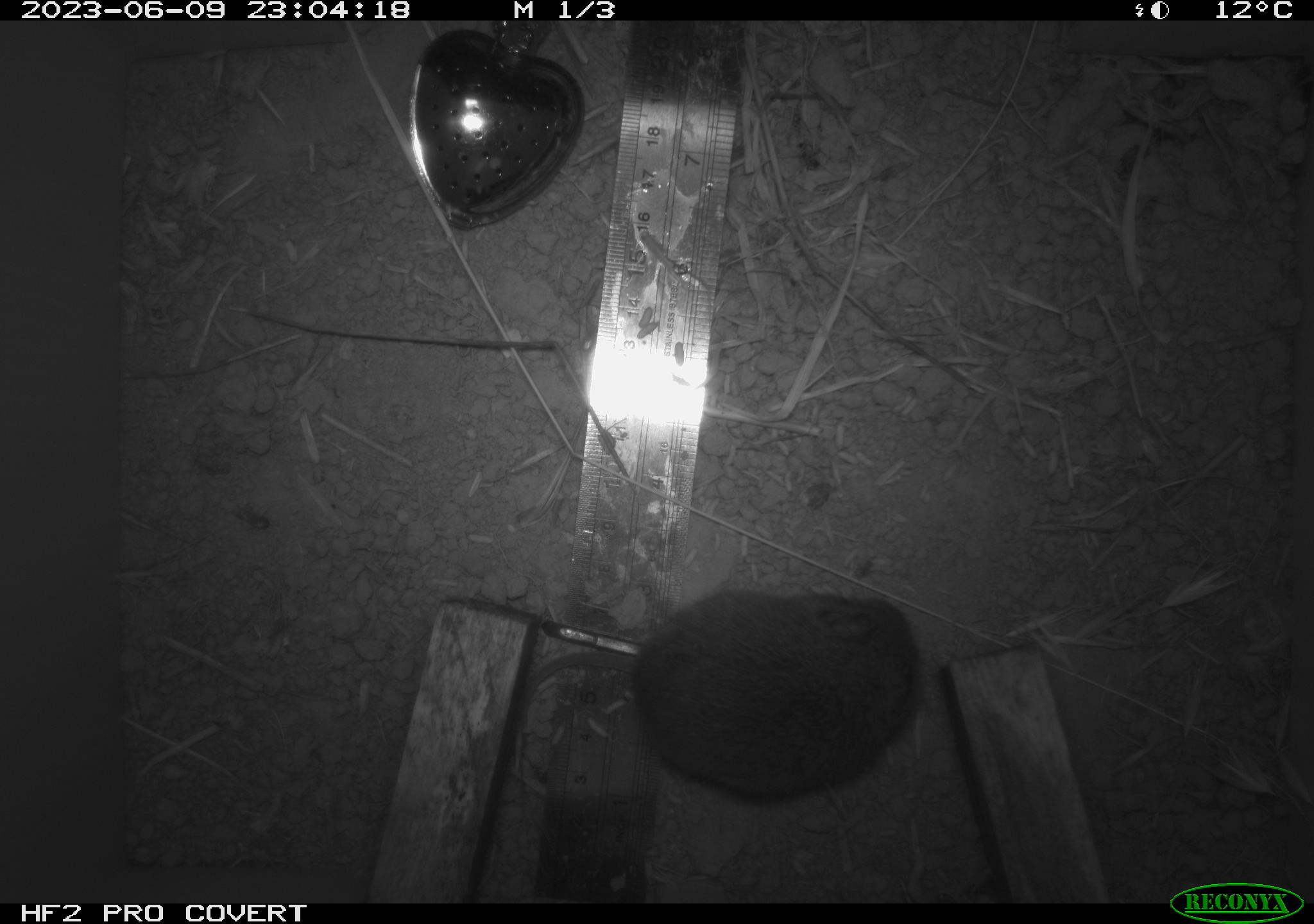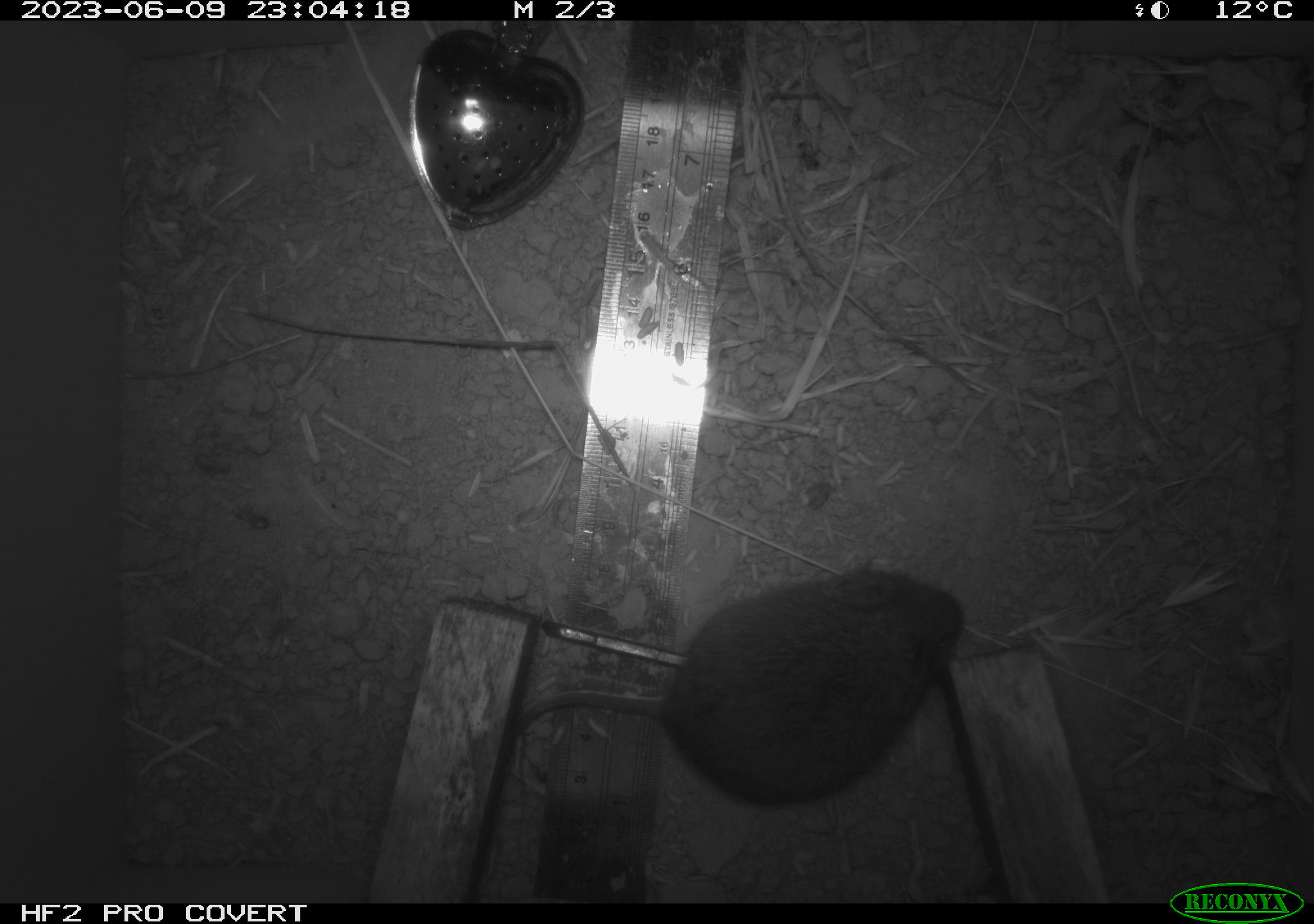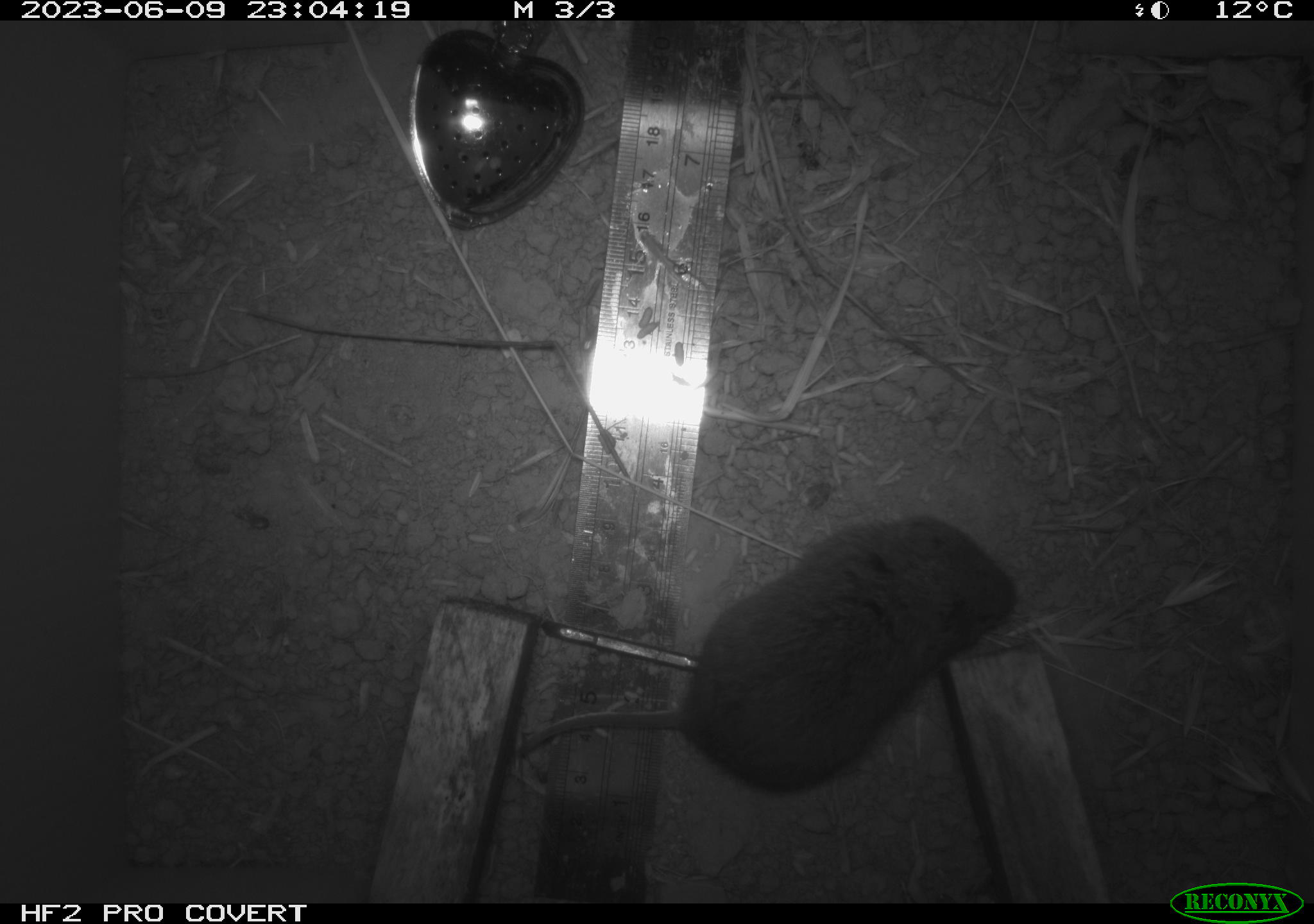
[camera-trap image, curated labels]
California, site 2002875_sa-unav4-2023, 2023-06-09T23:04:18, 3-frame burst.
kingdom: Animalia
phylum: Chordata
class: Mammalia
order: Rodentia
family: Cricetidae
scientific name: Arvicolinae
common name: voles, lemmings, and muskrats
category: arvicolinae subfamily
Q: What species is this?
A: Arvicolinae subfamily (voles, lemmings, and muskrats) (Arvicolinae).